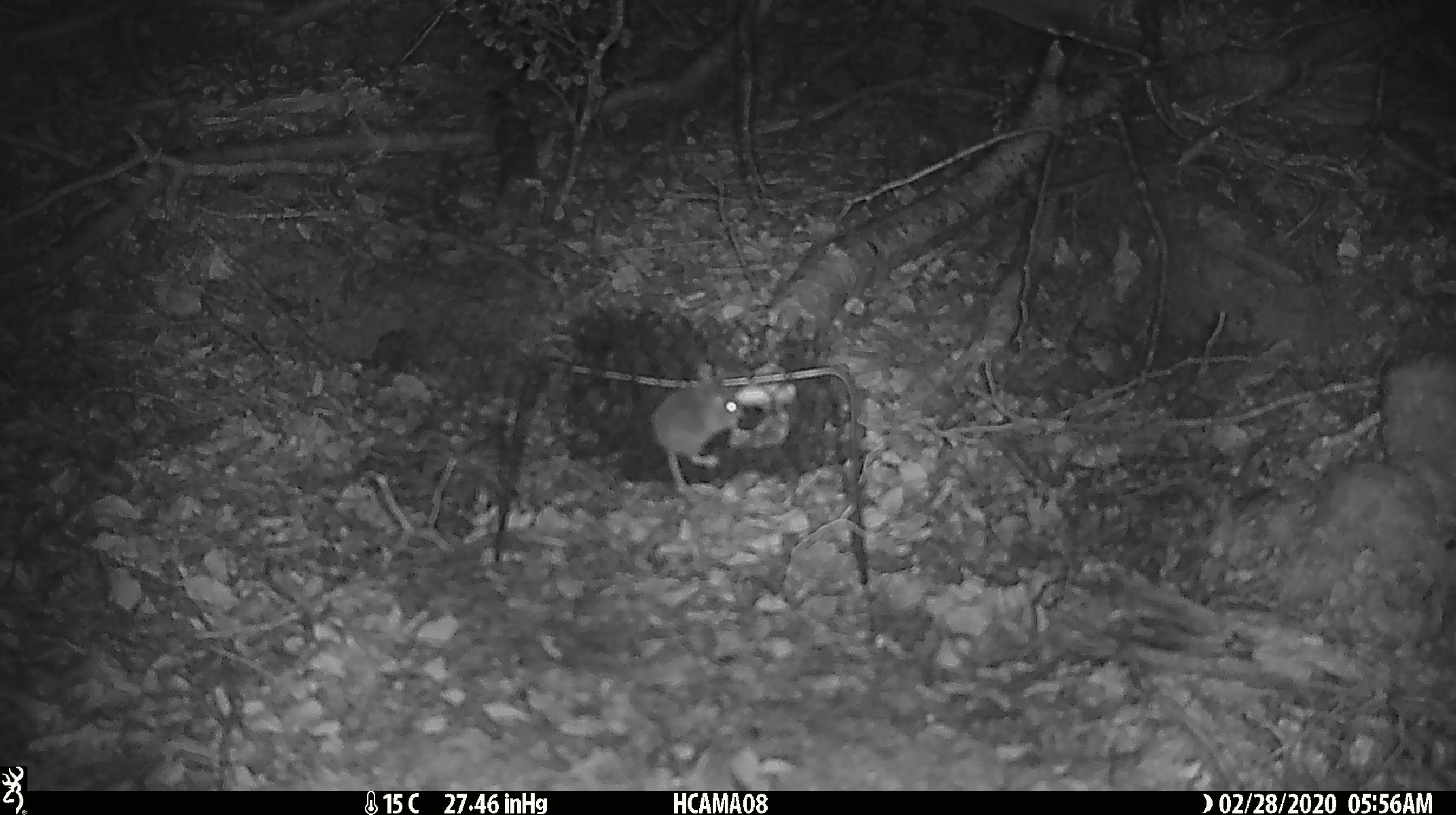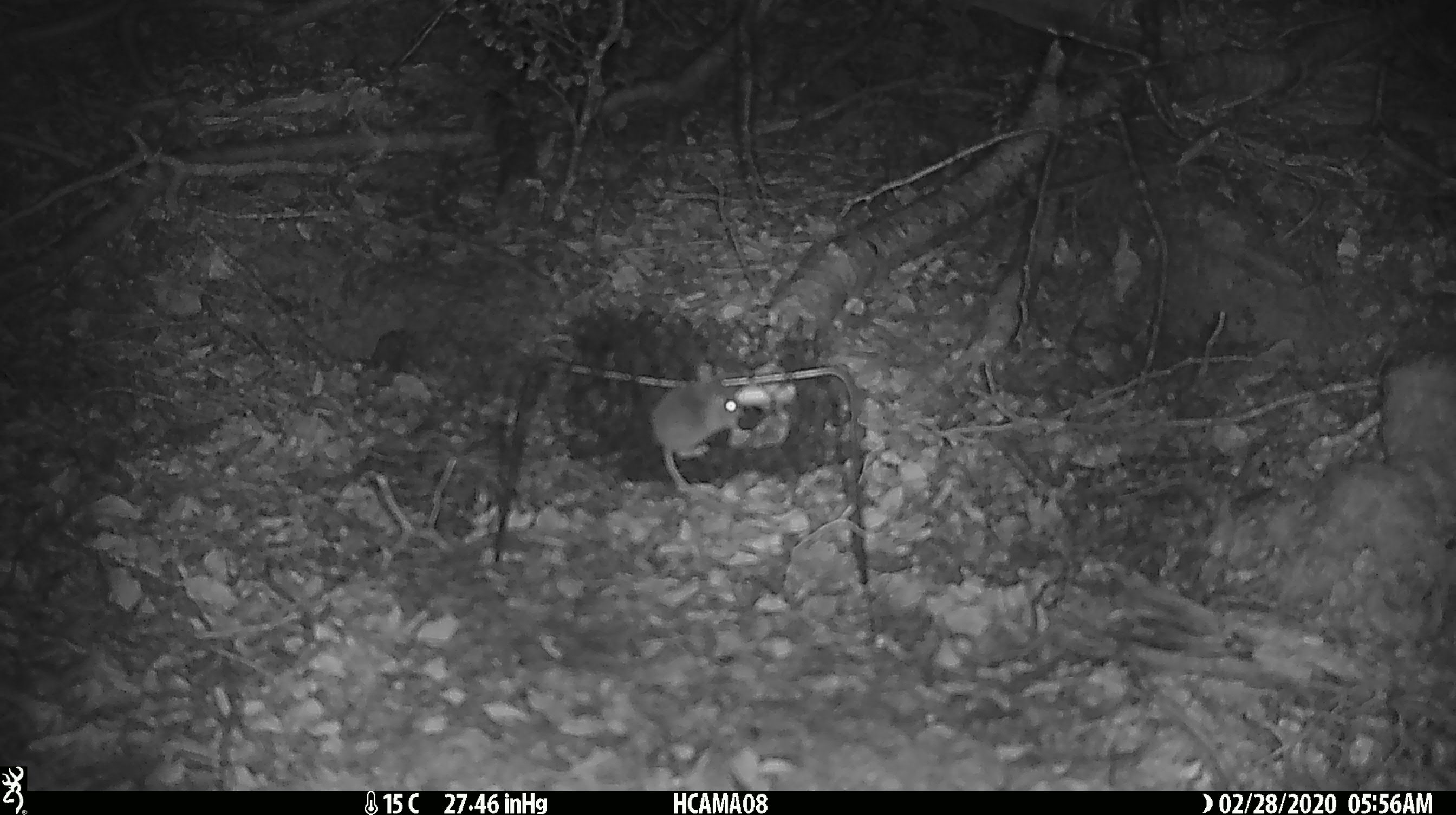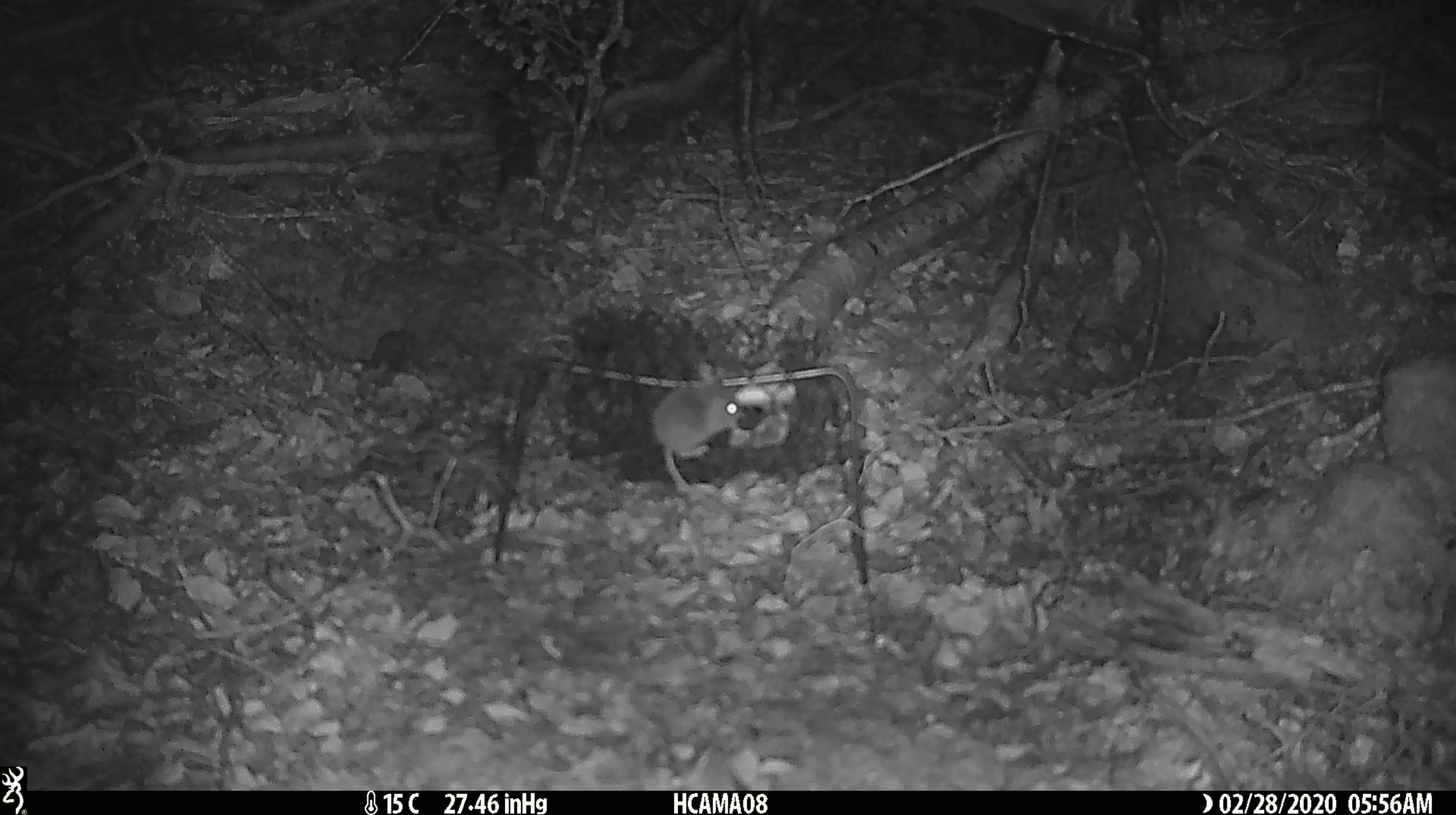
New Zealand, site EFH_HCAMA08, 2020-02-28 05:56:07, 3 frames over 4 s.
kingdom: Animalia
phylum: Chordata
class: Mammalia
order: Rodentia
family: Muridae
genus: Mus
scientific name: Mus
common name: mouse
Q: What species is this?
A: Mouse (Mus).